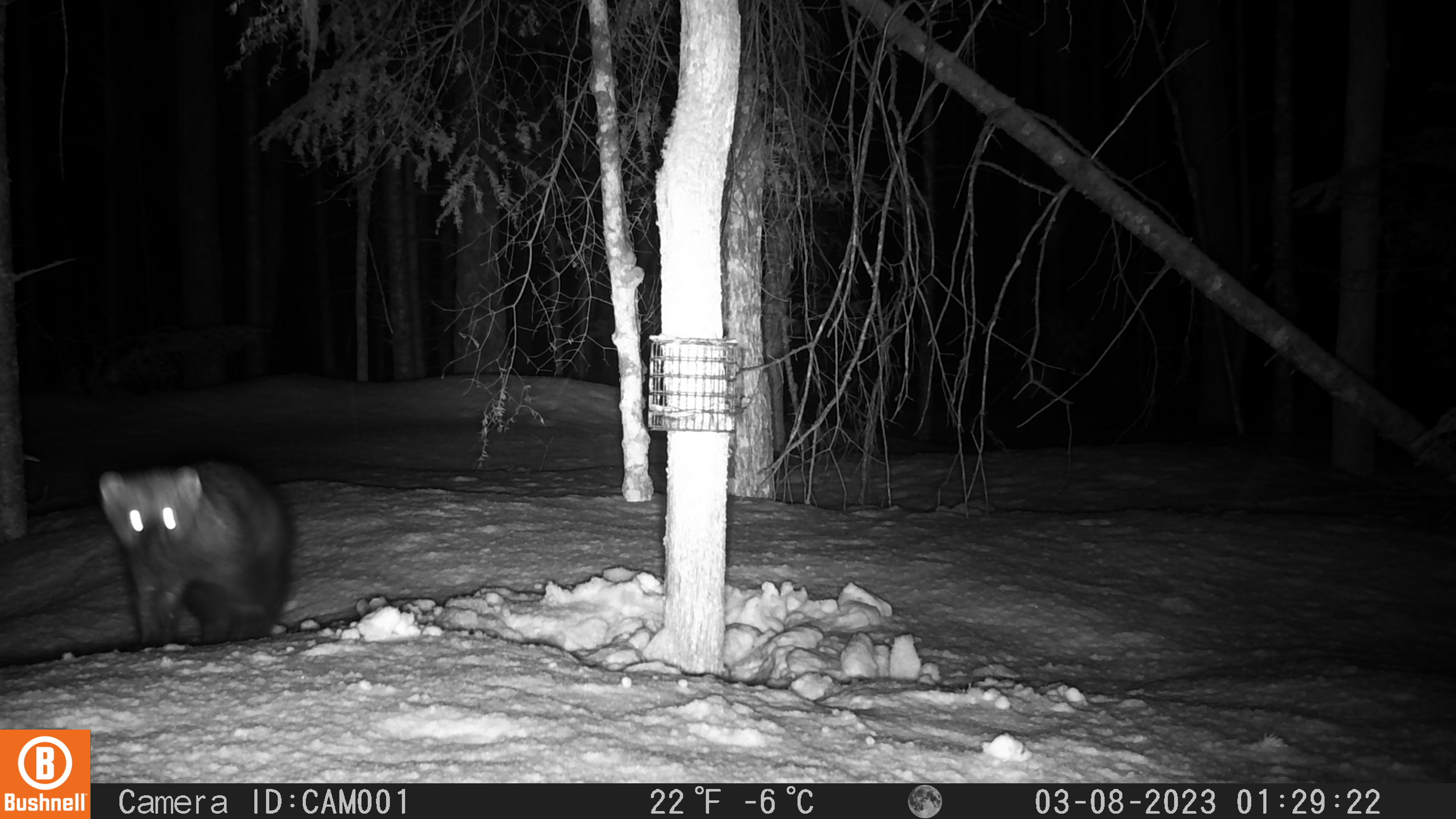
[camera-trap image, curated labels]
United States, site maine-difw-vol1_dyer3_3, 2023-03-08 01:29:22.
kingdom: Animalia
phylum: Chordata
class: Mammalia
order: Carnivora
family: Mustelidae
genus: Pekania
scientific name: Pekania pennanti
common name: fisher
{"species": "fisher (Pekania pennanti)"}